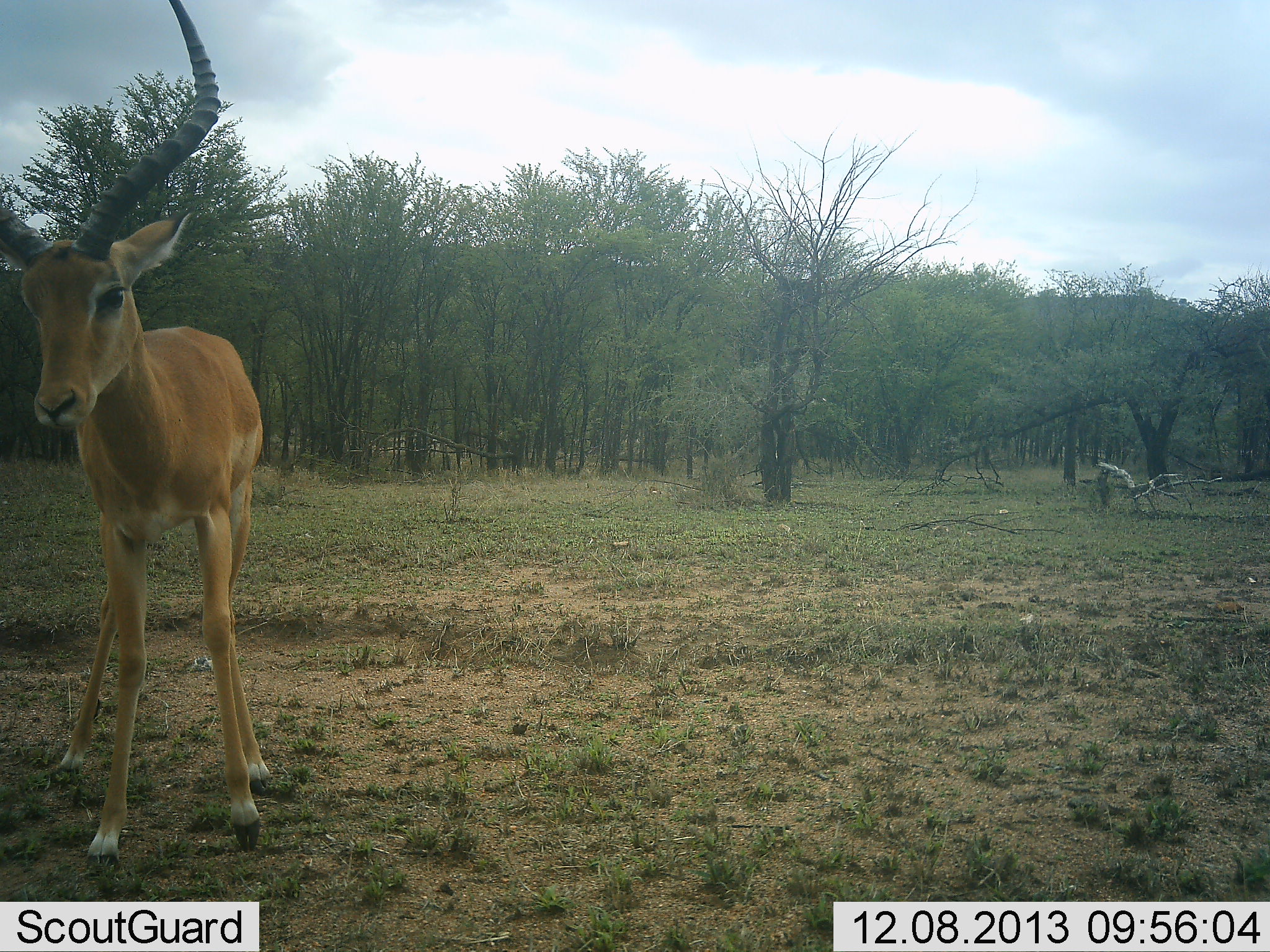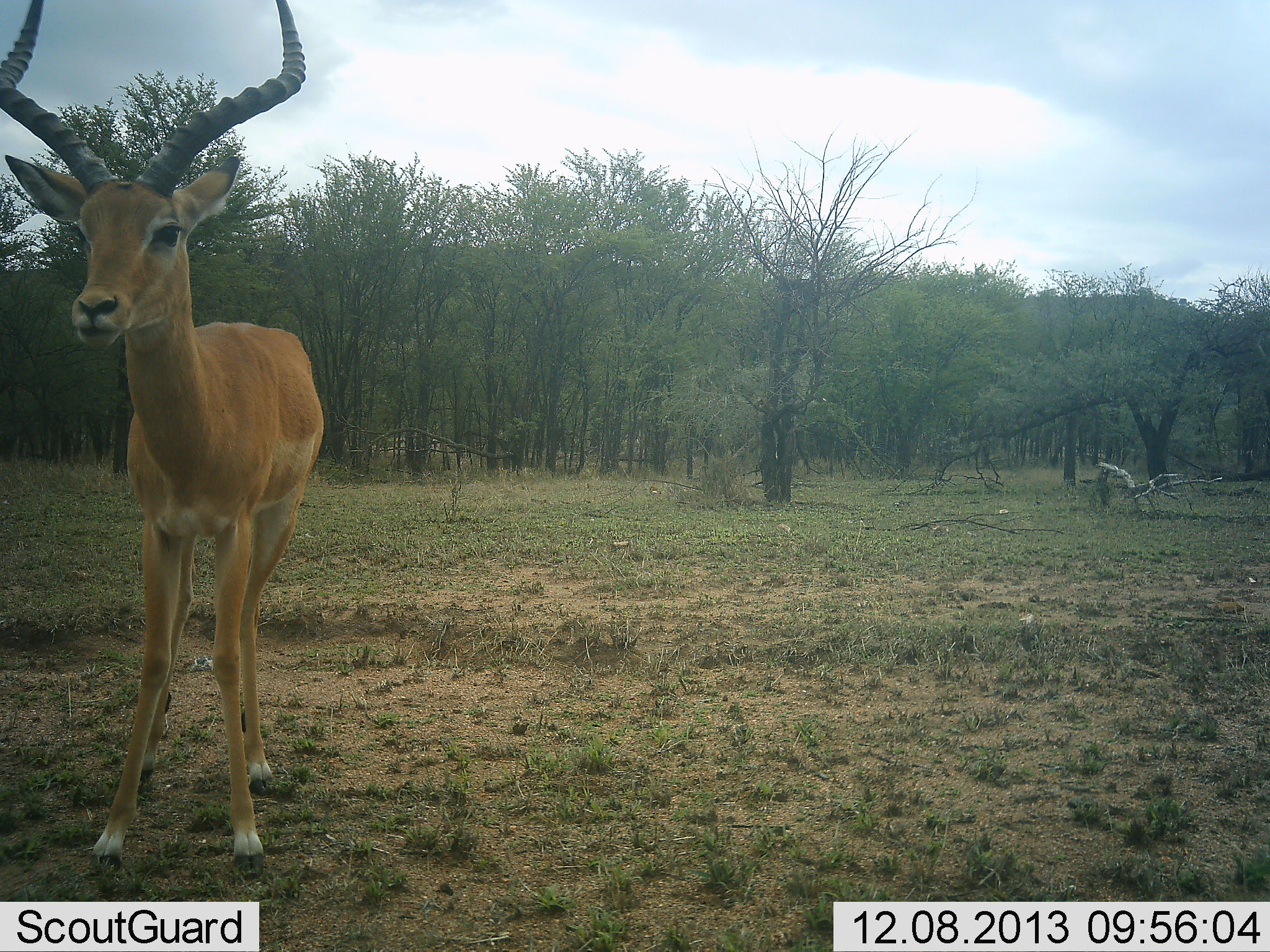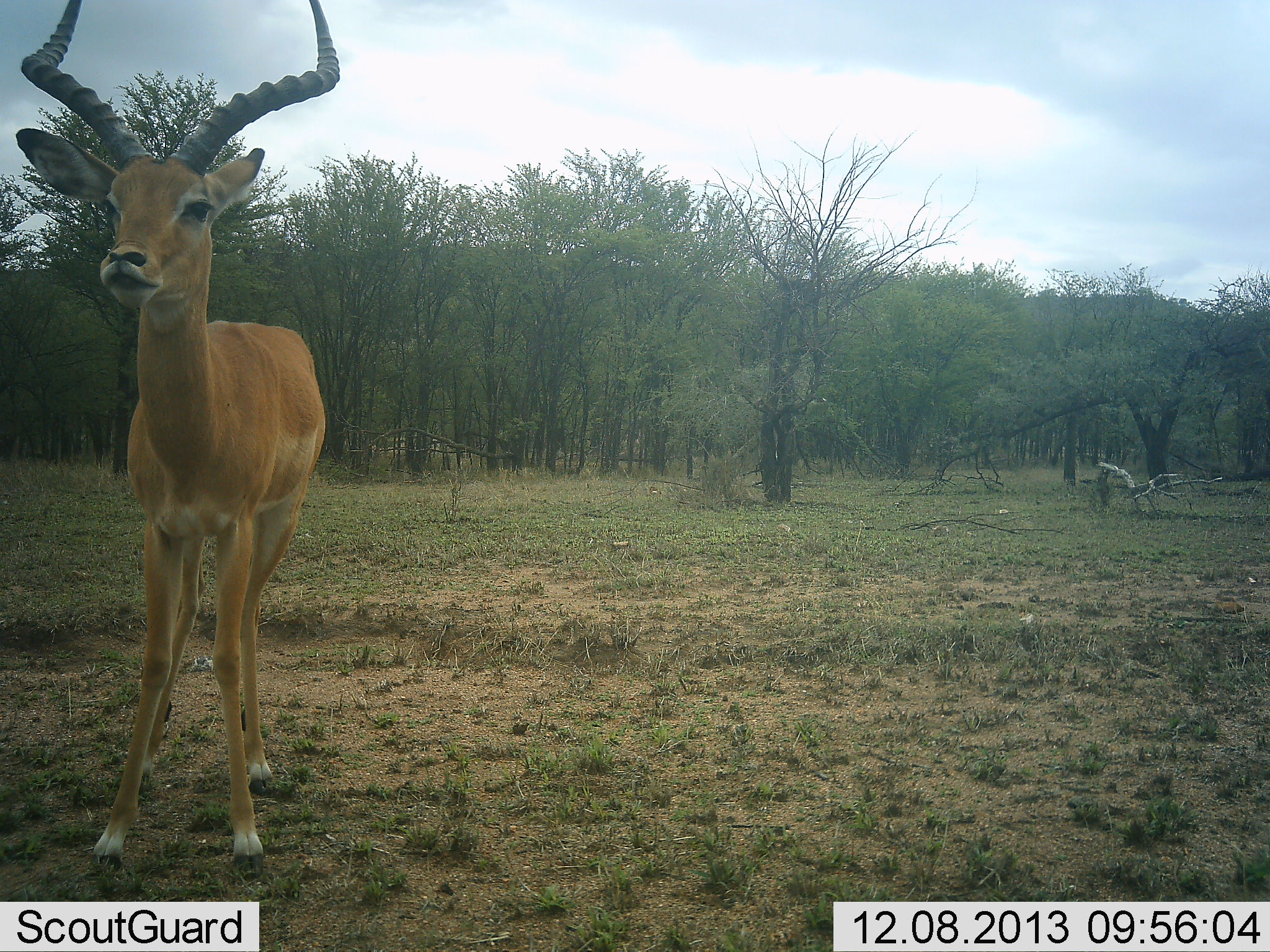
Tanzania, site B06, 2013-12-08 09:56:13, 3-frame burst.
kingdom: Animalia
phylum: Chordata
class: Mammalia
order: Artiodactyla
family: Bovidae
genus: Aepyceros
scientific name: Aepyceros melampus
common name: impala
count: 1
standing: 80%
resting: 0%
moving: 10%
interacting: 10%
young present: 0%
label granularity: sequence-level